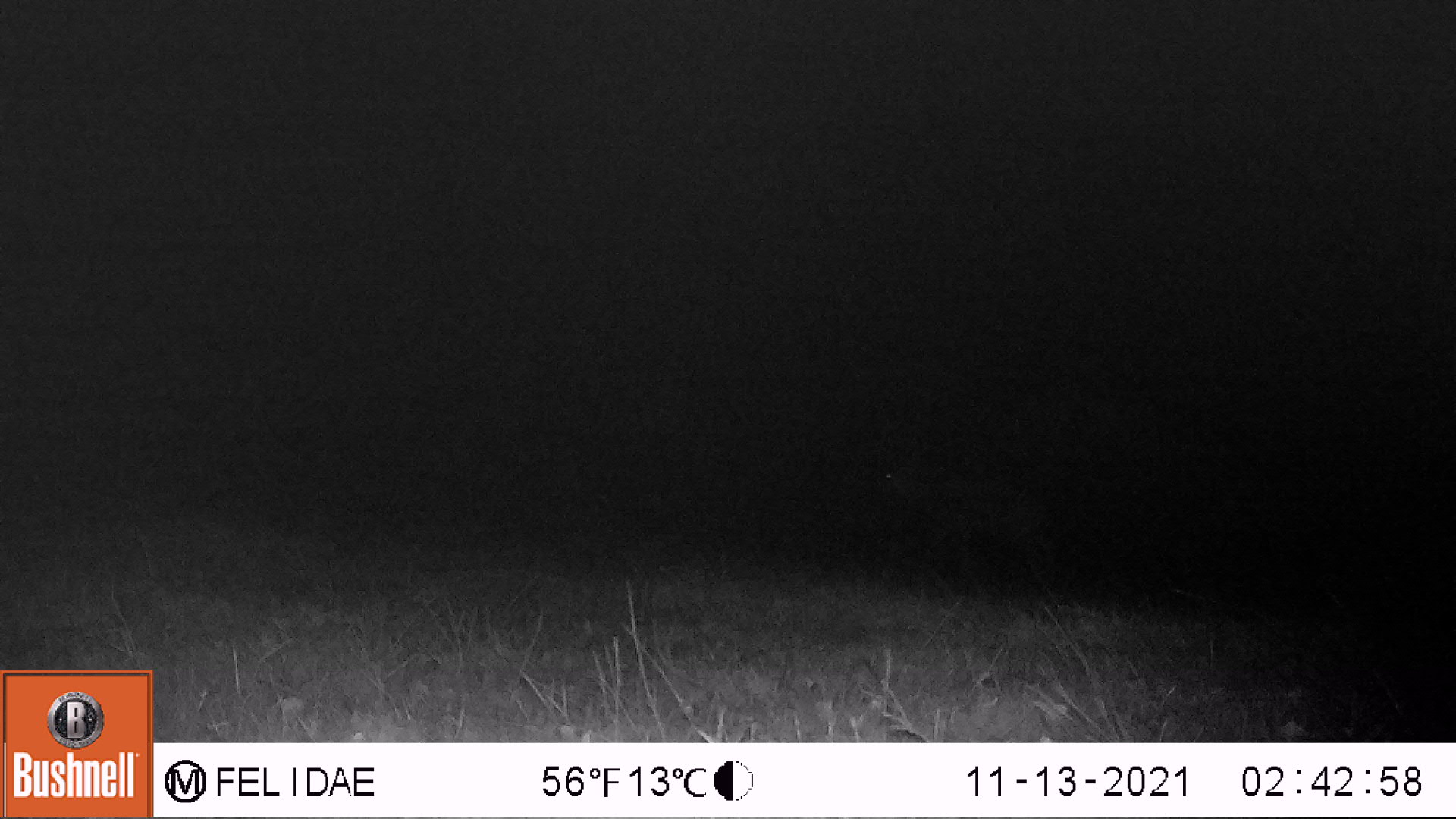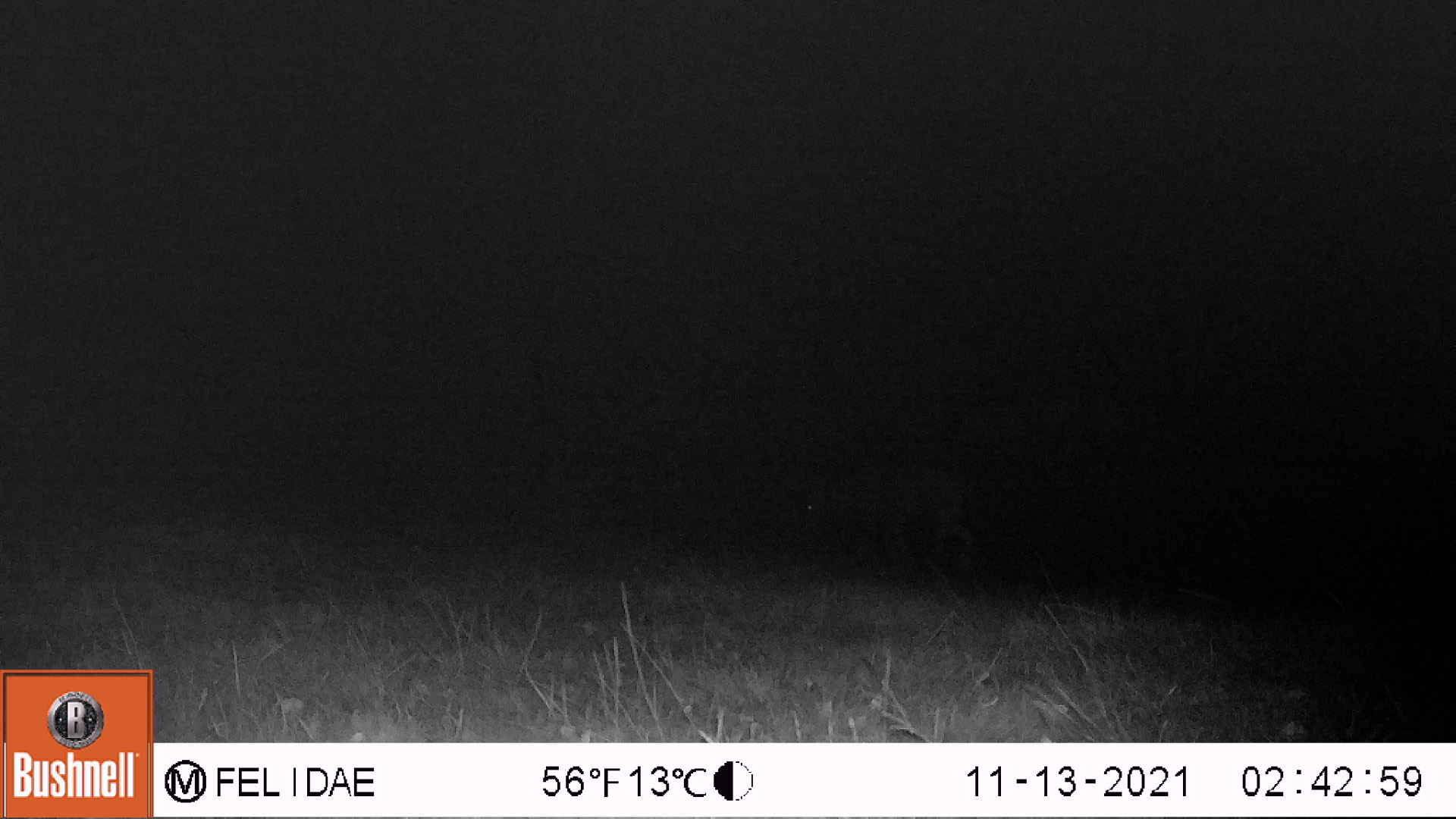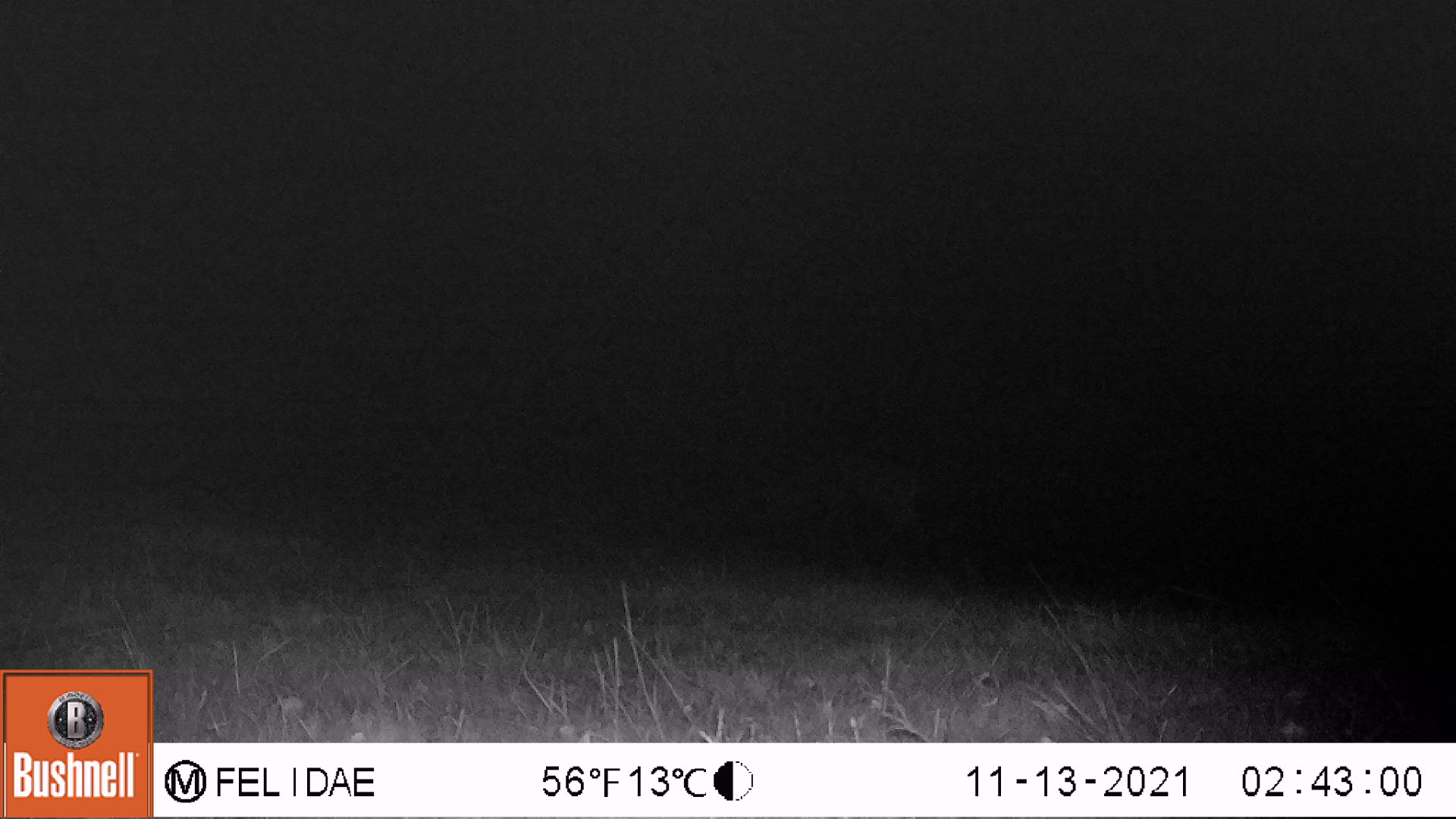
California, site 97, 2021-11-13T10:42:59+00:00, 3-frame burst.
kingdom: Animalia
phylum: Chordata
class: Mammalia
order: Artiodactyla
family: Cervidae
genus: Odocoileus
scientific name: Odocoileus hemionus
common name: mule deer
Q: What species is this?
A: Mule deer (Odocoileus hemionus).